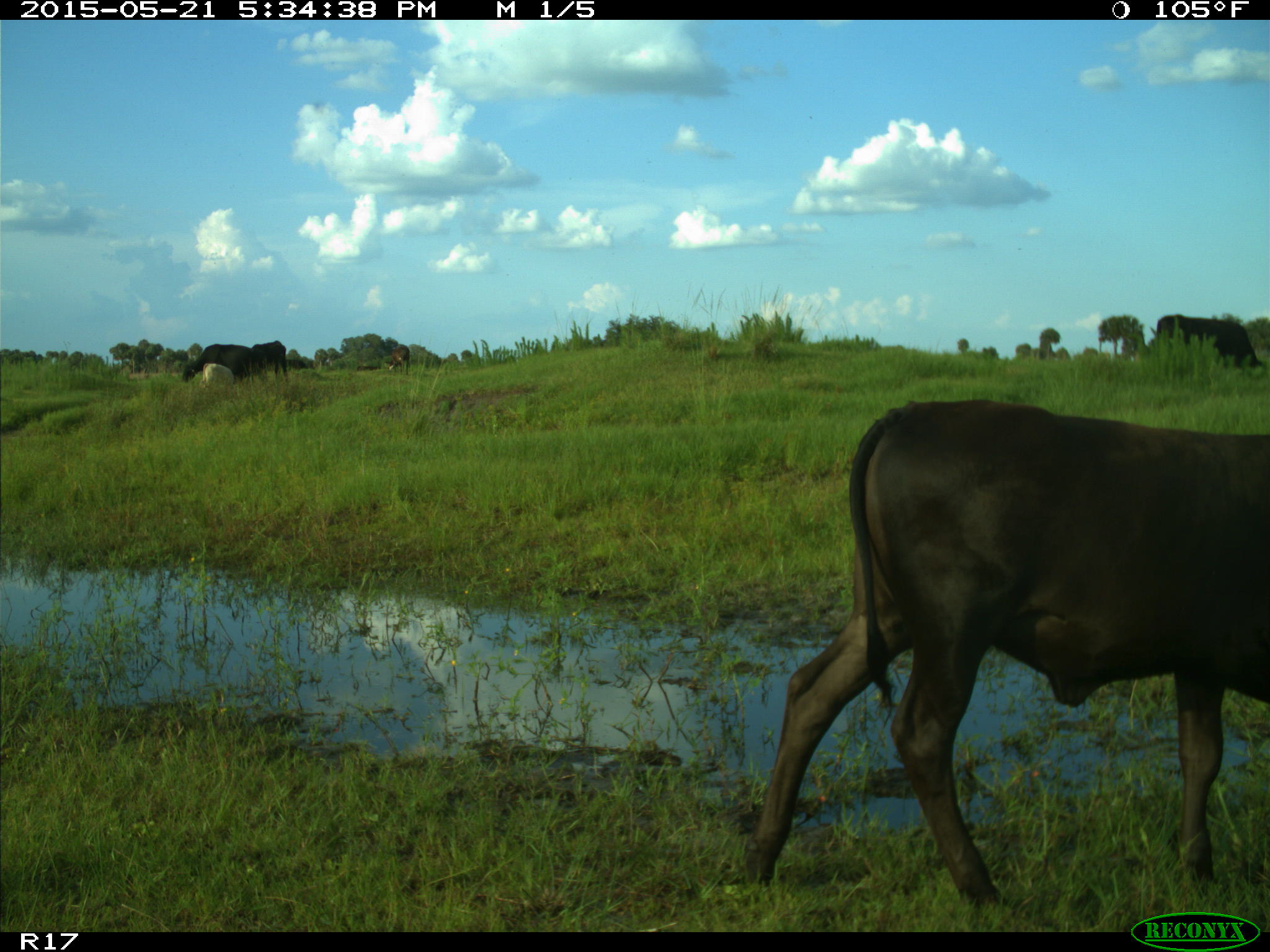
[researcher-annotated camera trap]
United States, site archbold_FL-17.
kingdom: Animalia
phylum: Chordata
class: Mammalia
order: Artiodactyla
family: Bovidae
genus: Bos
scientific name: Bos taurus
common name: domestic cow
Bos taurus (domestic cow).